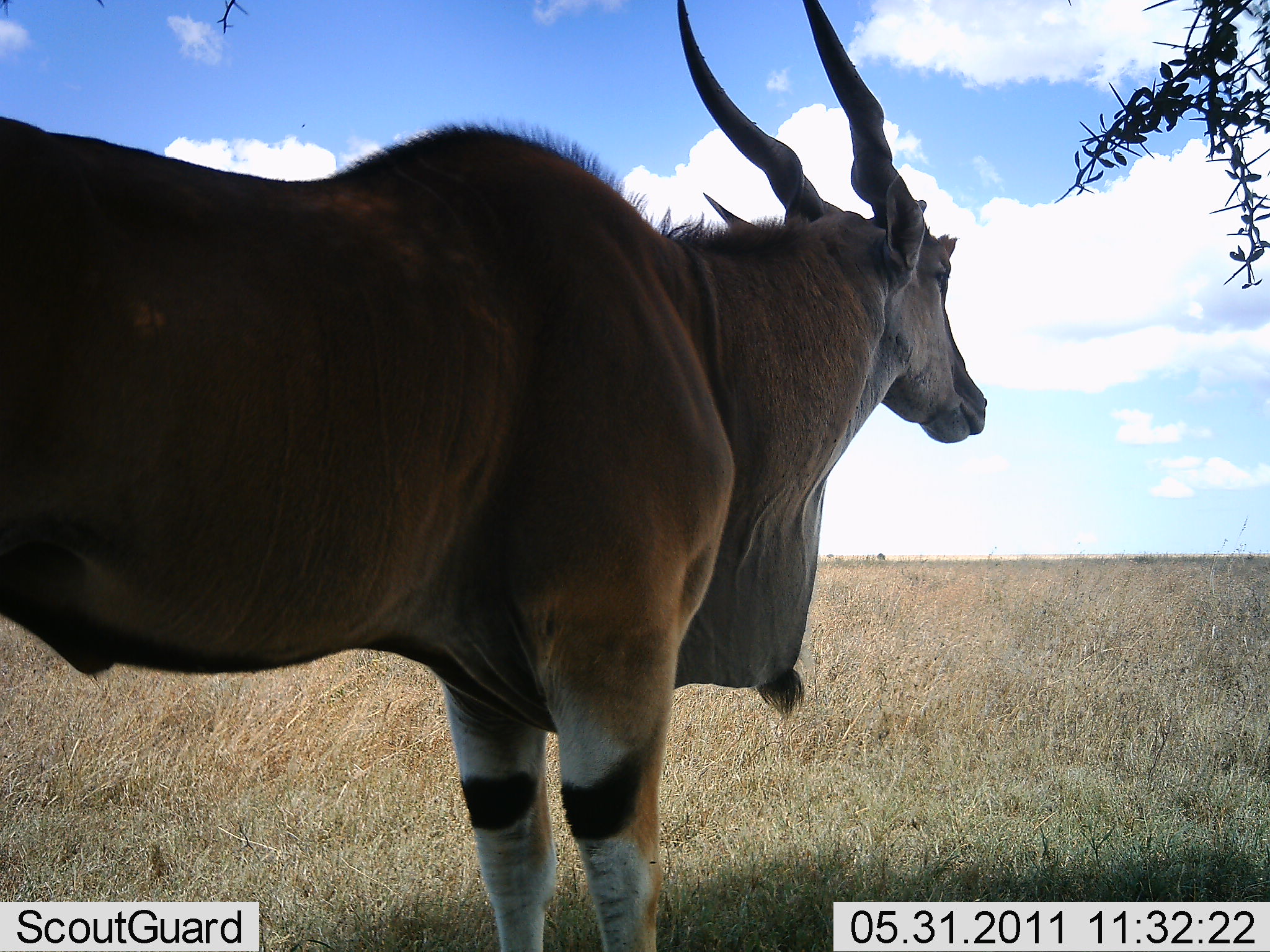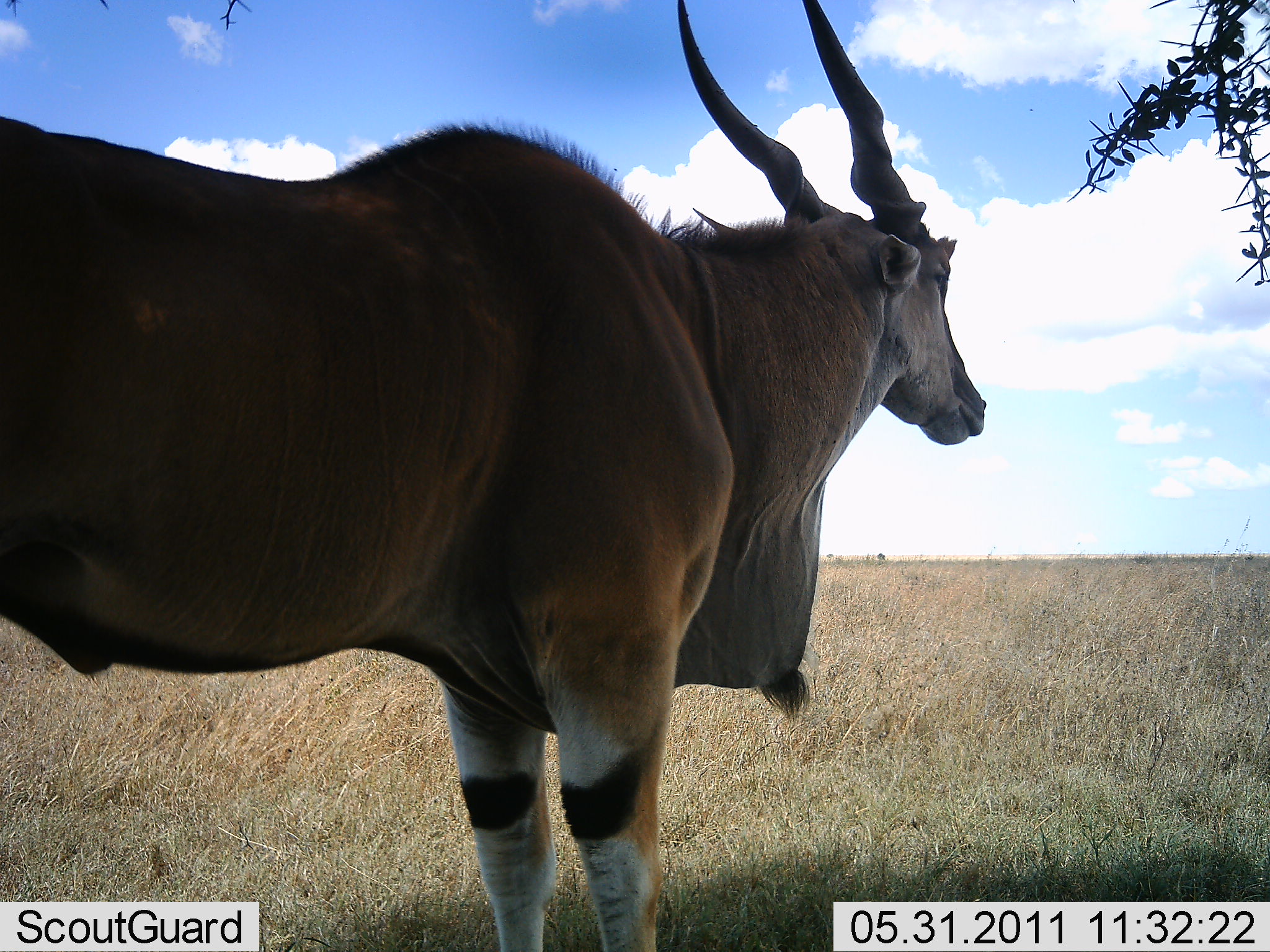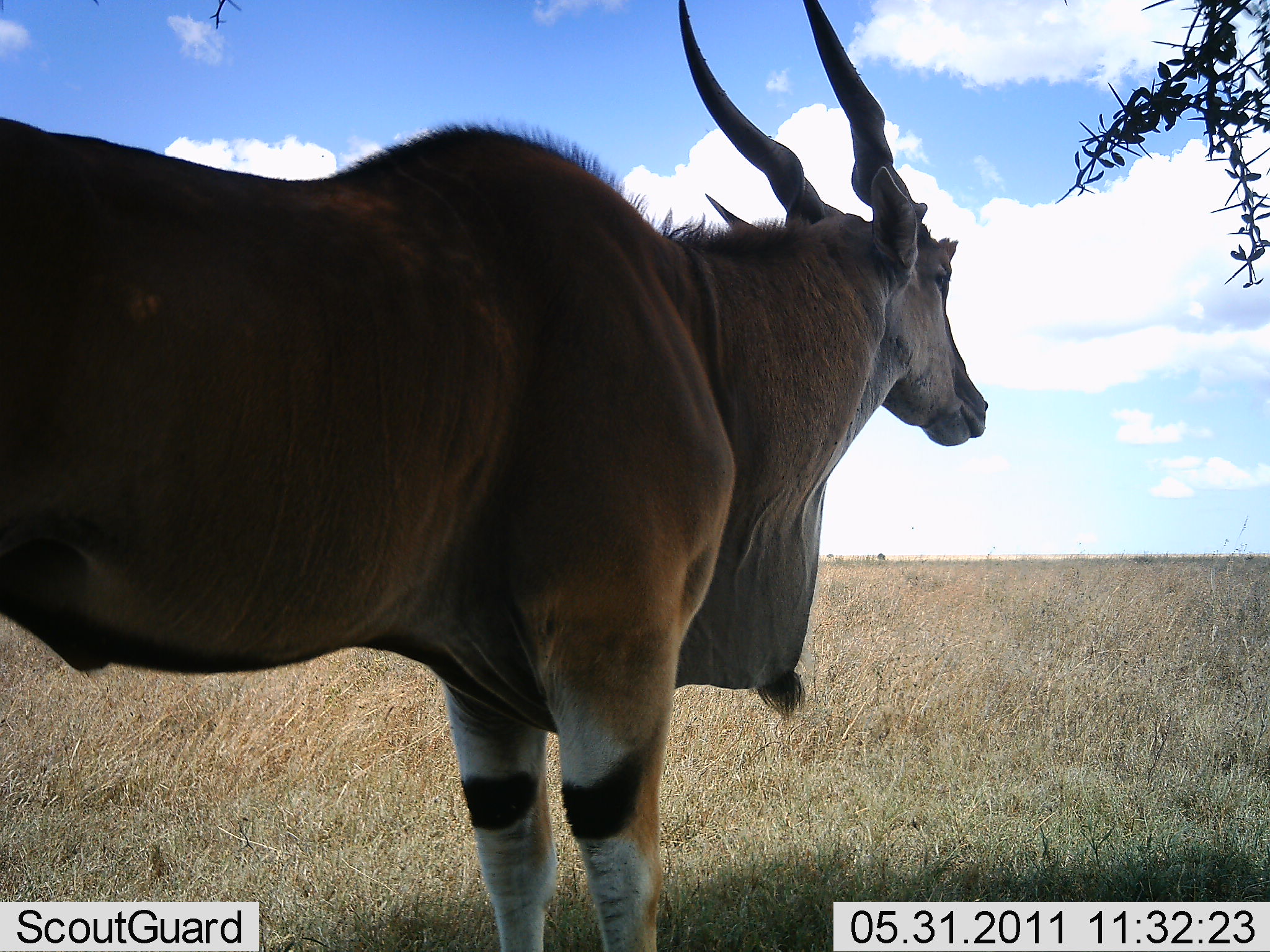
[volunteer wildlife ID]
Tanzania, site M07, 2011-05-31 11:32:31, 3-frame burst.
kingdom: Animalia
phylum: Chordata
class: Mammalia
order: Artiodactyla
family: Bovidae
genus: Tragelaphus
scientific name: Tragelaphus oryx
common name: eland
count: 1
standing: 100%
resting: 0%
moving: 0%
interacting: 0%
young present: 0%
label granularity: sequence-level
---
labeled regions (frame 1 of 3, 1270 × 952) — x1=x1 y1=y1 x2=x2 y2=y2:
animal: x1=0 y1=0 x2=988 y2=952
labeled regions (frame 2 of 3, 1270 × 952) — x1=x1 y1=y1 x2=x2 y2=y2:
animal: x1=0 y1=0 x2=988 y2=952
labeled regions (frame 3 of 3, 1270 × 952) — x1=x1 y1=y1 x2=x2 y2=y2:
animal: x1=0 y1=0 x2=988 y2=952